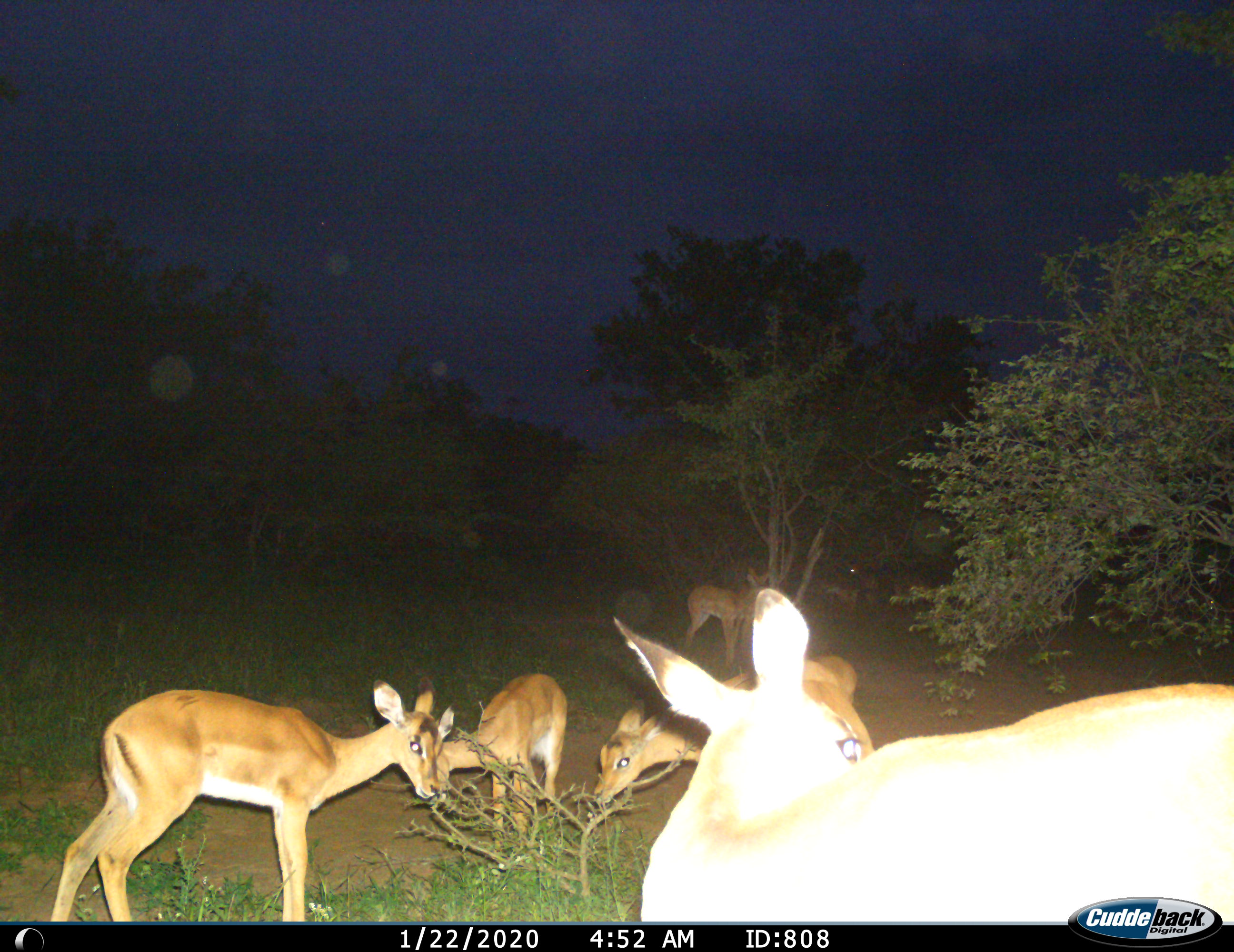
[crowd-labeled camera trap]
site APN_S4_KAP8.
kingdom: Animalia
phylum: Chordata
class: Mammalia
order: Artiodactyla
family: Bovidae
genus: Aepyceros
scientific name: Aepyceros melampus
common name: impala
Impala (Aepyceros melampus), count 7. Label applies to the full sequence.